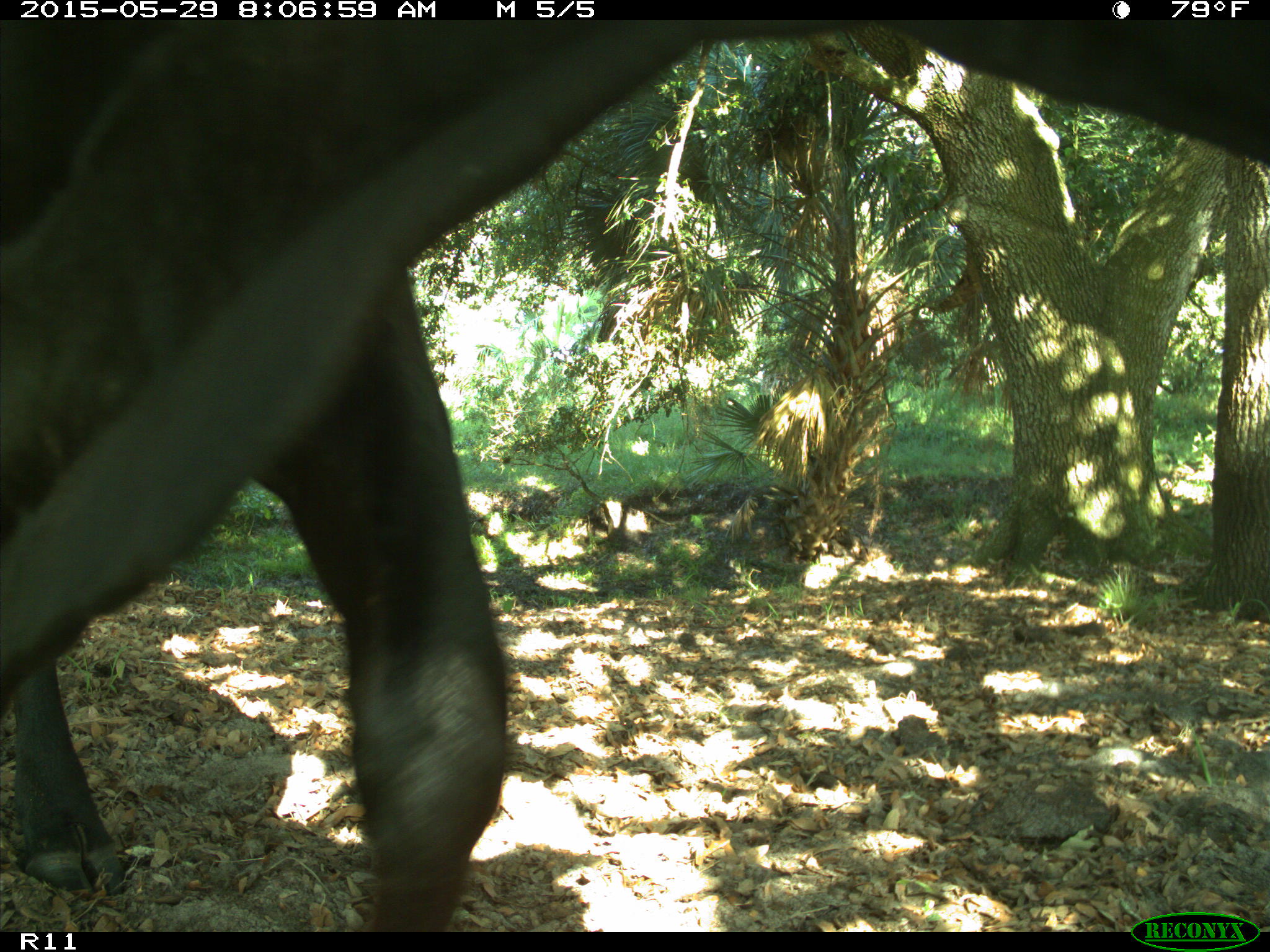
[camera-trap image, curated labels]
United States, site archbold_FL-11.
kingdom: Animalia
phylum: Chordata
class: Mammalia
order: Artiodactyla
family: Bovidae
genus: Bos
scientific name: Bos taurus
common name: domestic cow